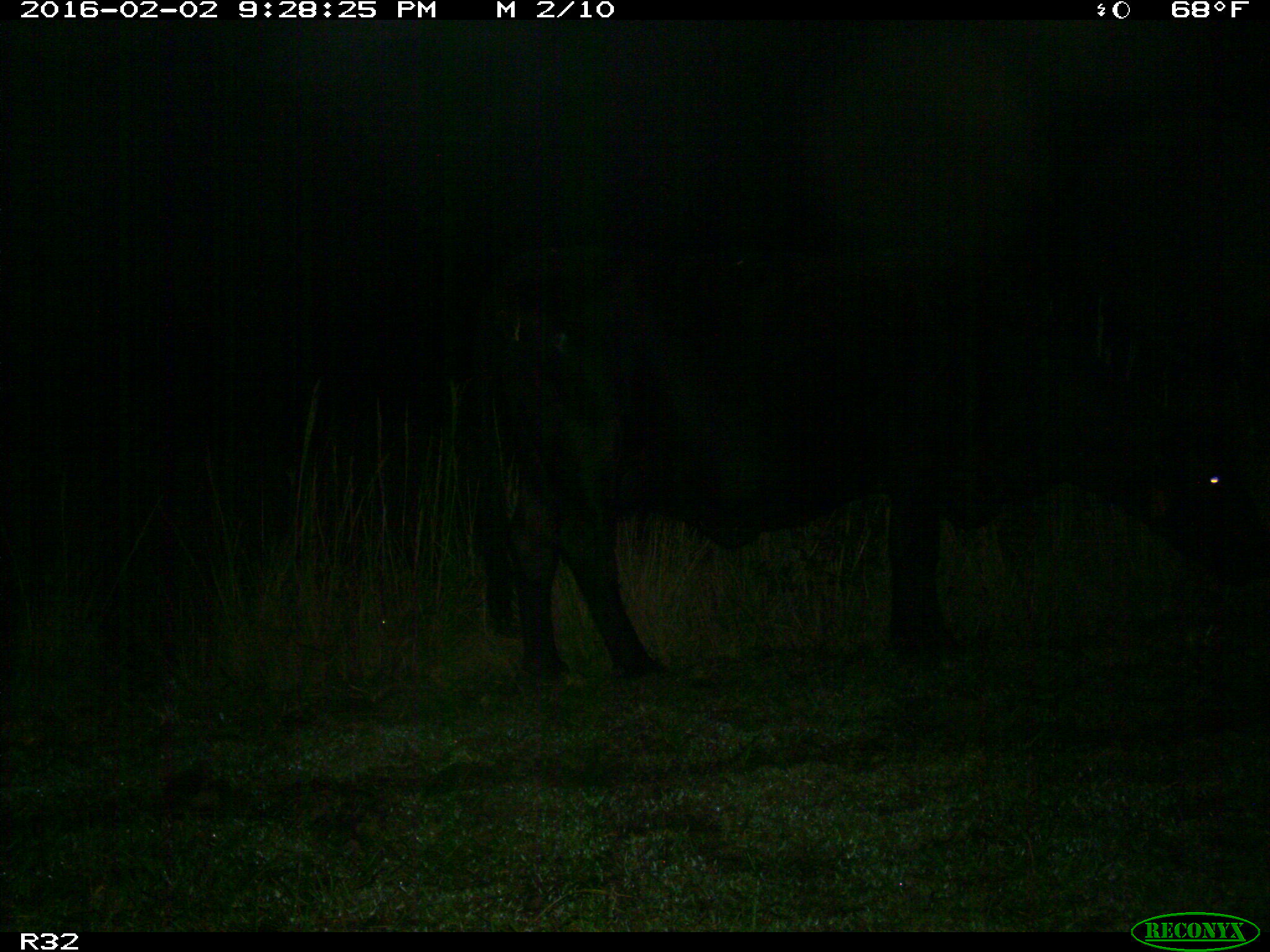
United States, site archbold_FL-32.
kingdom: Animalia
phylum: Chordata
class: Mammalia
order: Artiodactyla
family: Bovidae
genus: Bos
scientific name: Bos taurus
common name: domestic cow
Bos taurus (domestic cow).